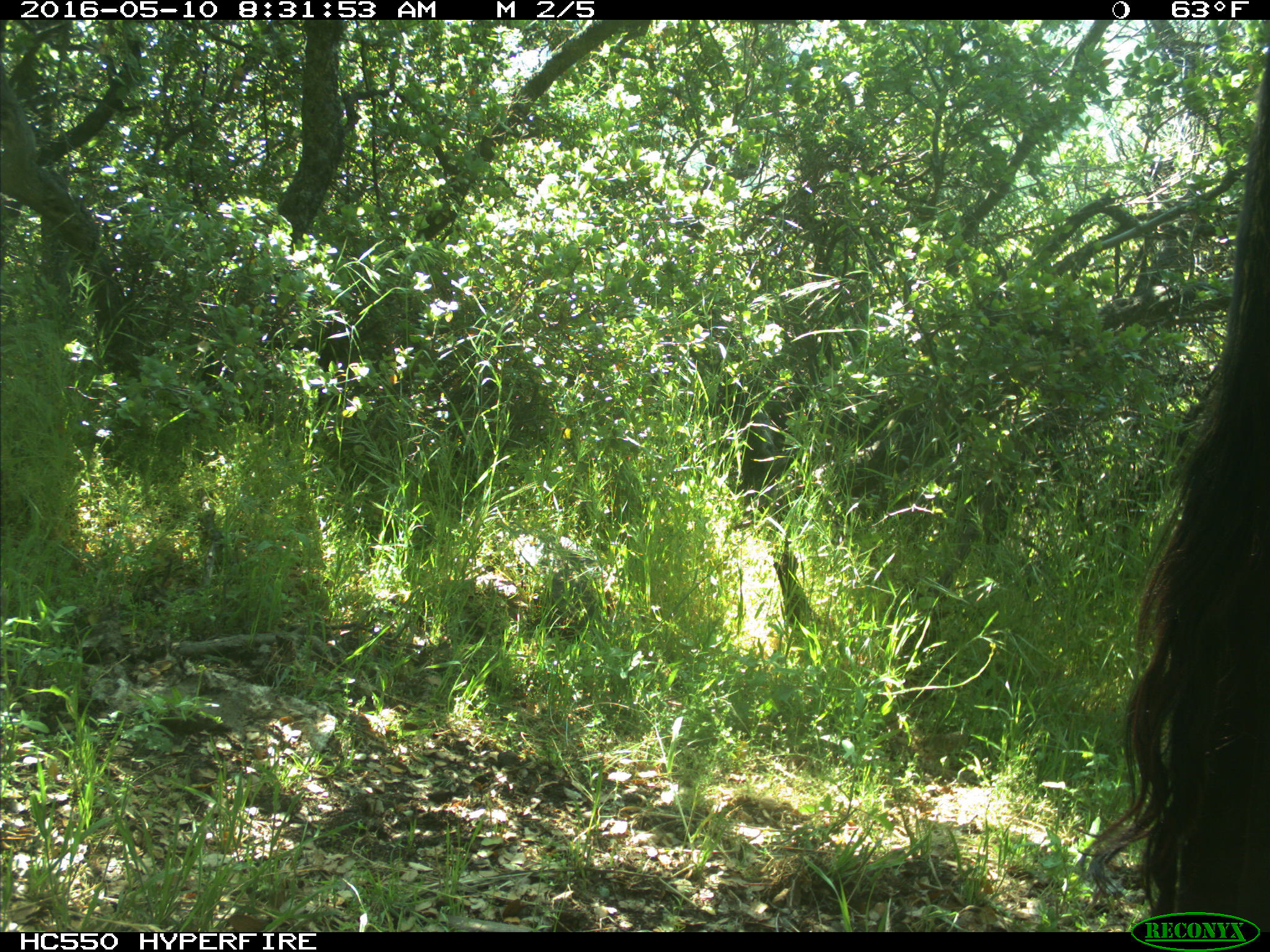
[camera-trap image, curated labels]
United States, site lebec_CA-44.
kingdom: Animalia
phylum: Chordata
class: Mammalia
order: Artiodactyla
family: Bovidae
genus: Bos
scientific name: Bos taurus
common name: domestic cow